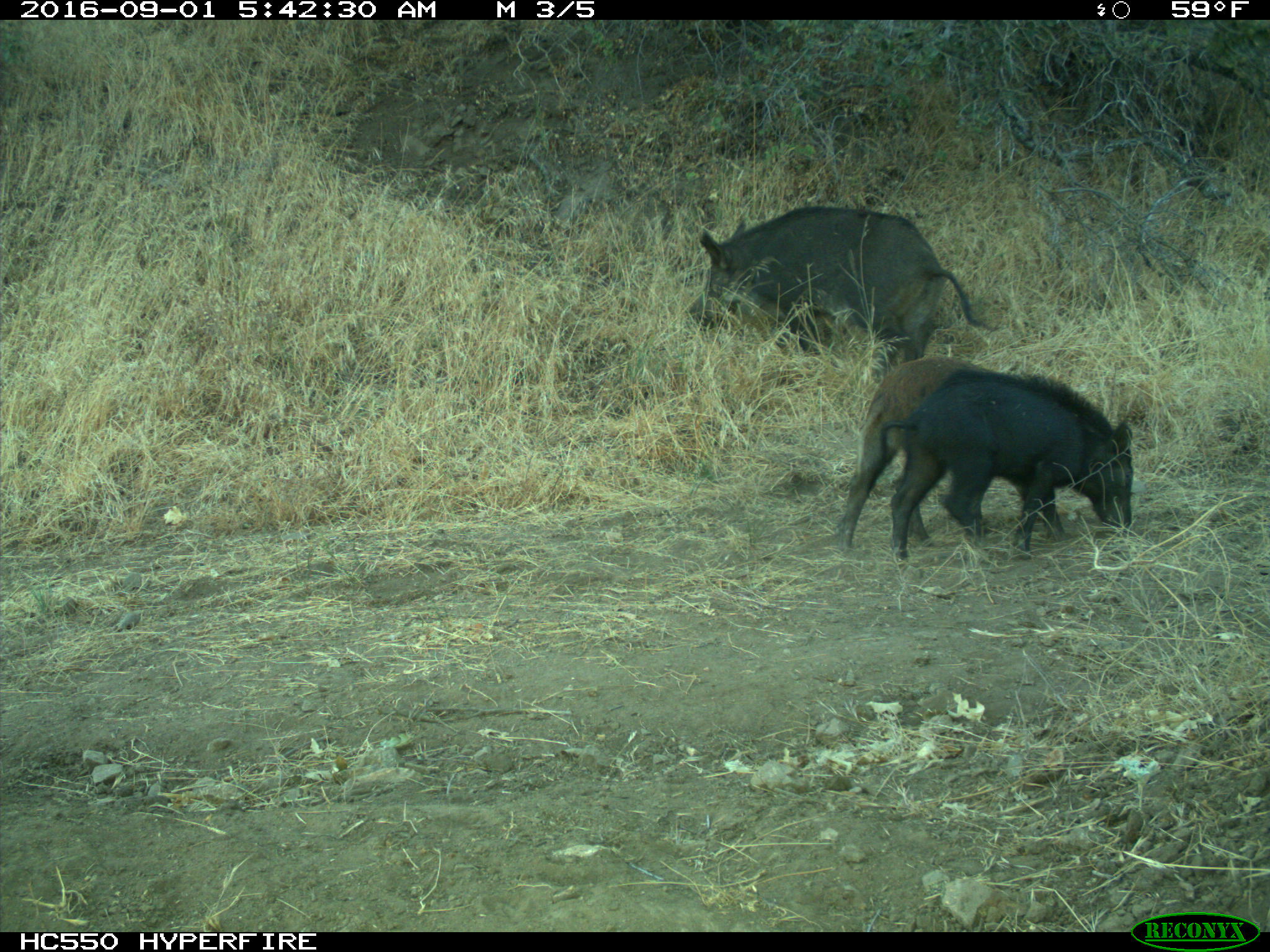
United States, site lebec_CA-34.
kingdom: Animalia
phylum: Chordata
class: Mammalia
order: Artiodactyla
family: Suidae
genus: Sus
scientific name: Sus scrofa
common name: wild boar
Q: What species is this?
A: Sus scrofa (wild boar).